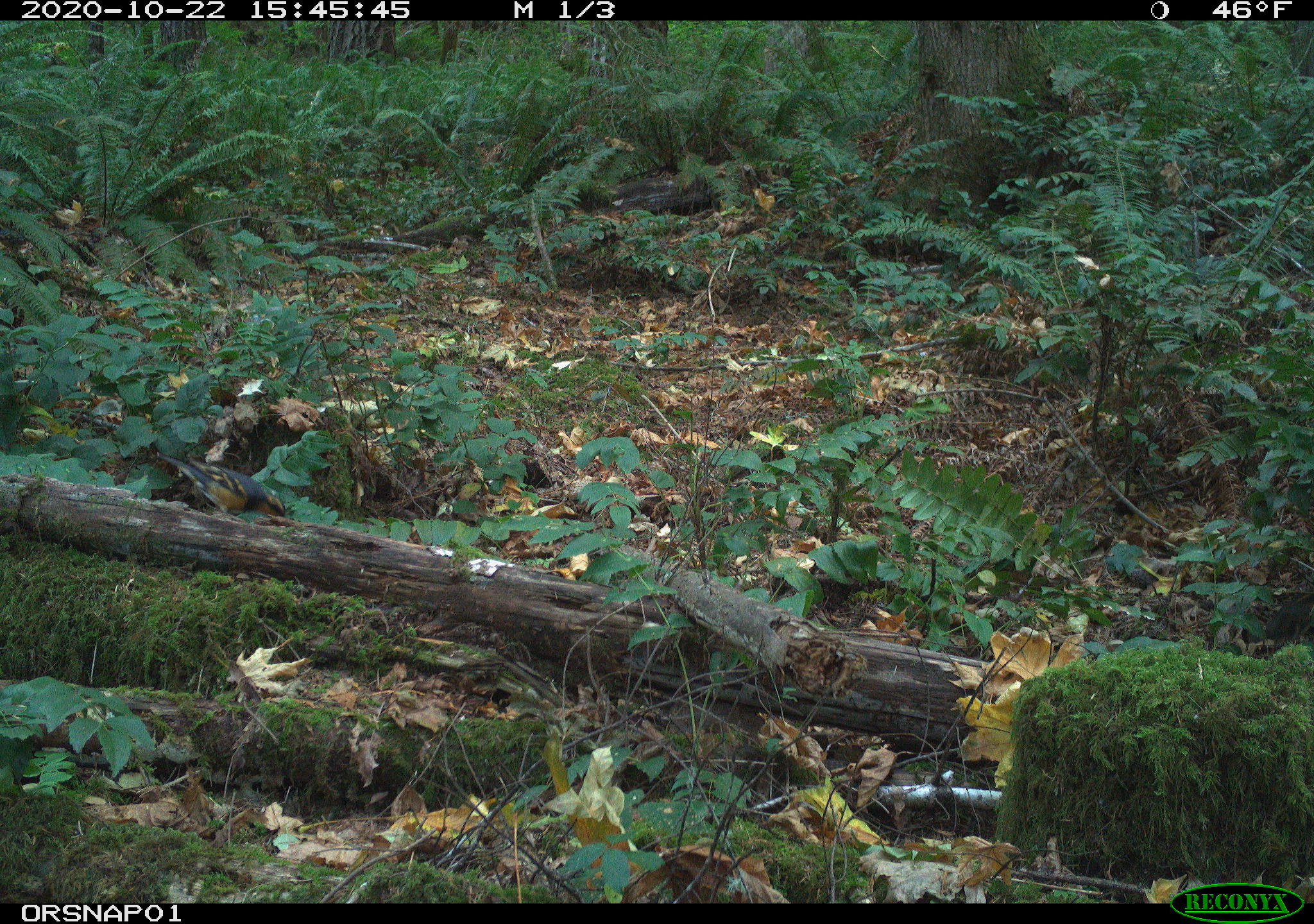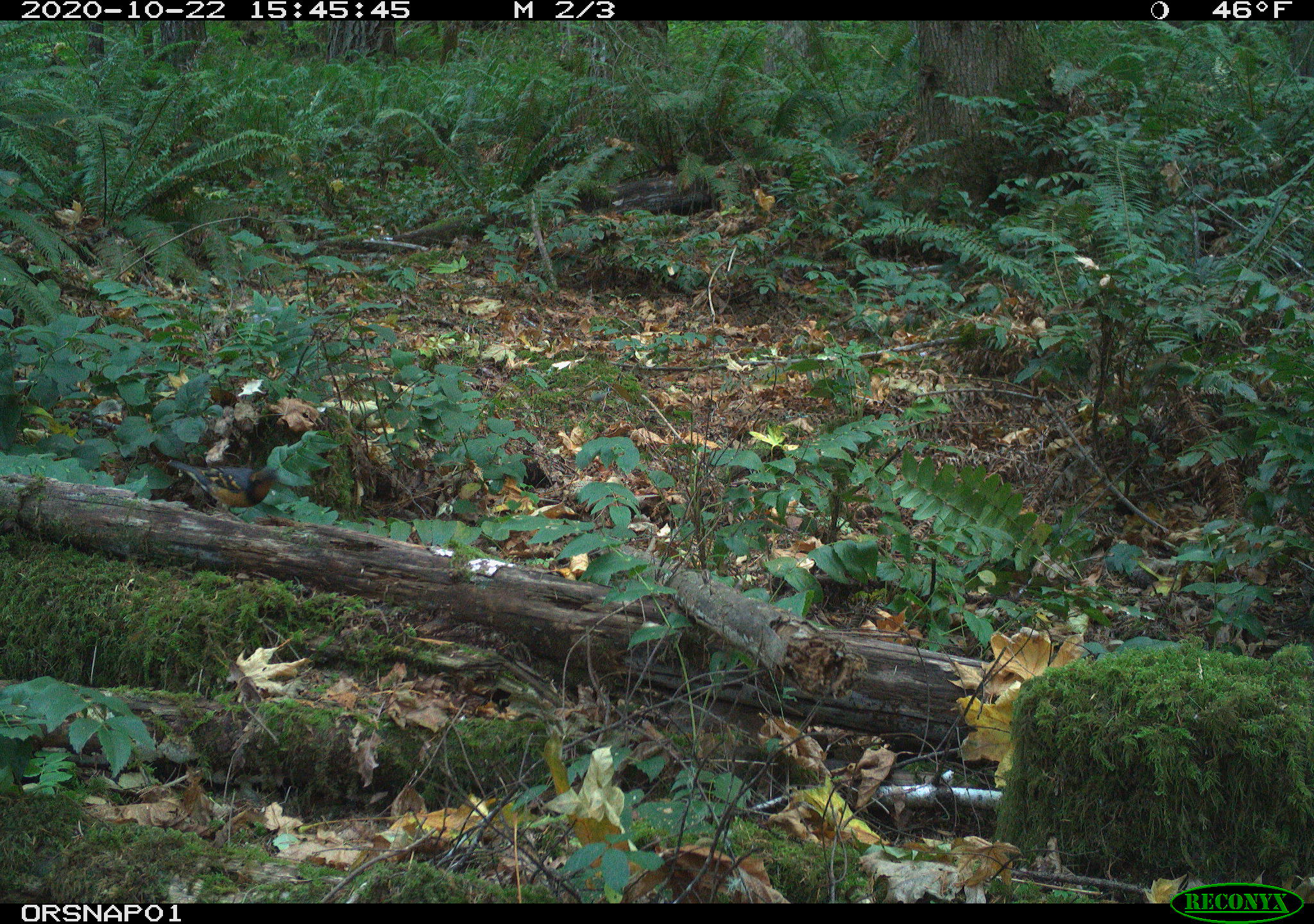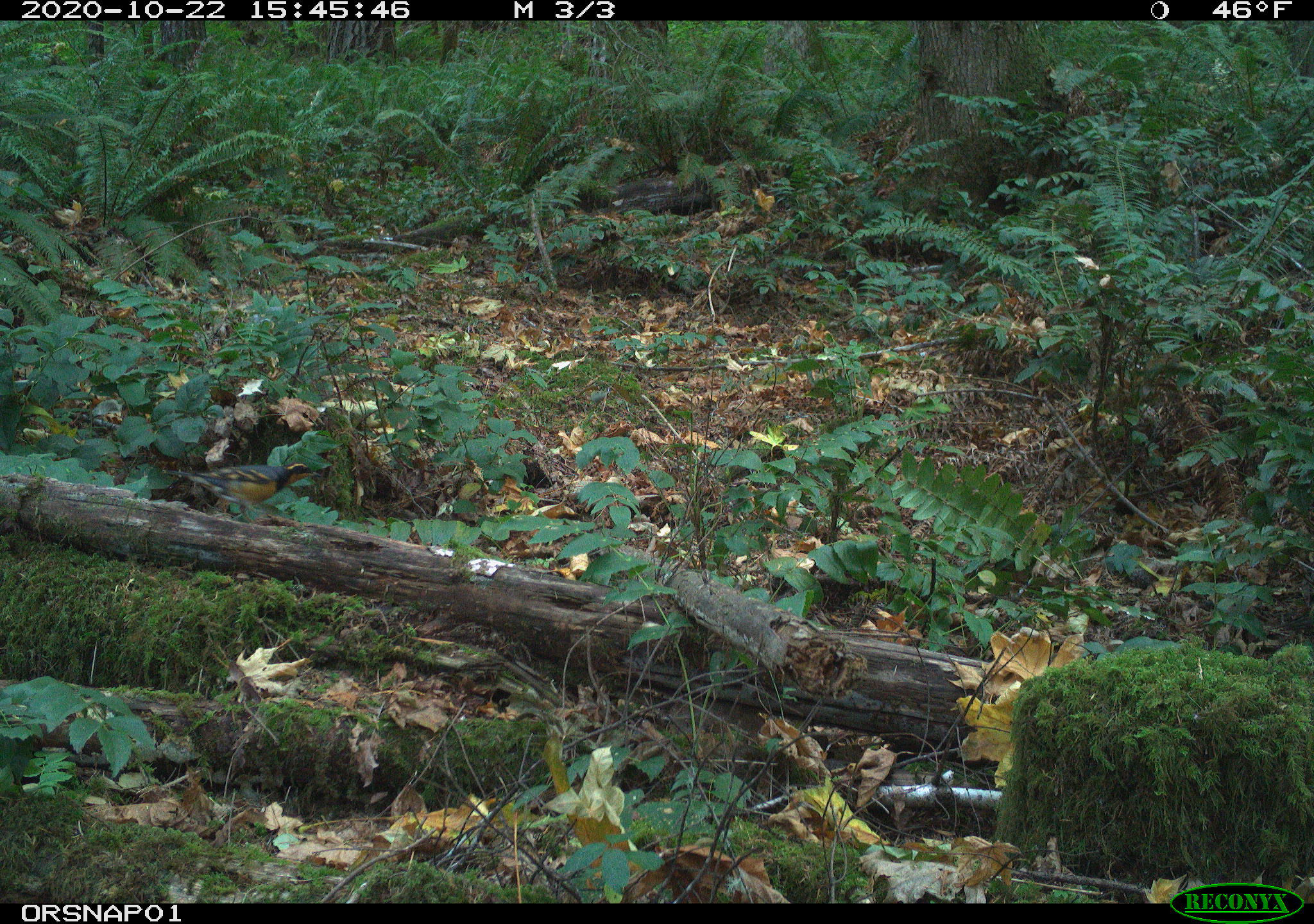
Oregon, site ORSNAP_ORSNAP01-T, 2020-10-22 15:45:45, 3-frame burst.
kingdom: Animalia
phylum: Chordata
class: Aves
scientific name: Aves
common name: bird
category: other bird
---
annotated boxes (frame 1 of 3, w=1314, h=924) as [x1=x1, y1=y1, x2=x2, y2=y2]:
other bird: [x1=148, y1=432, x2=307, y2=534]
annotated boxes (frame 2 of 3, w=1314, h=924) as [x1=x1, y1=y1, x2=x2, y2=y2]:
other bird: [x1=151, y1=444, x2=285, y2=531]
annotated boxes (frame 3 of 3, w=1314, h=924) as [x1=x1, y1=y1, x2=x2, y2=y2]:
other bird: [x1=159, y1=449, x2=335, y2=539]